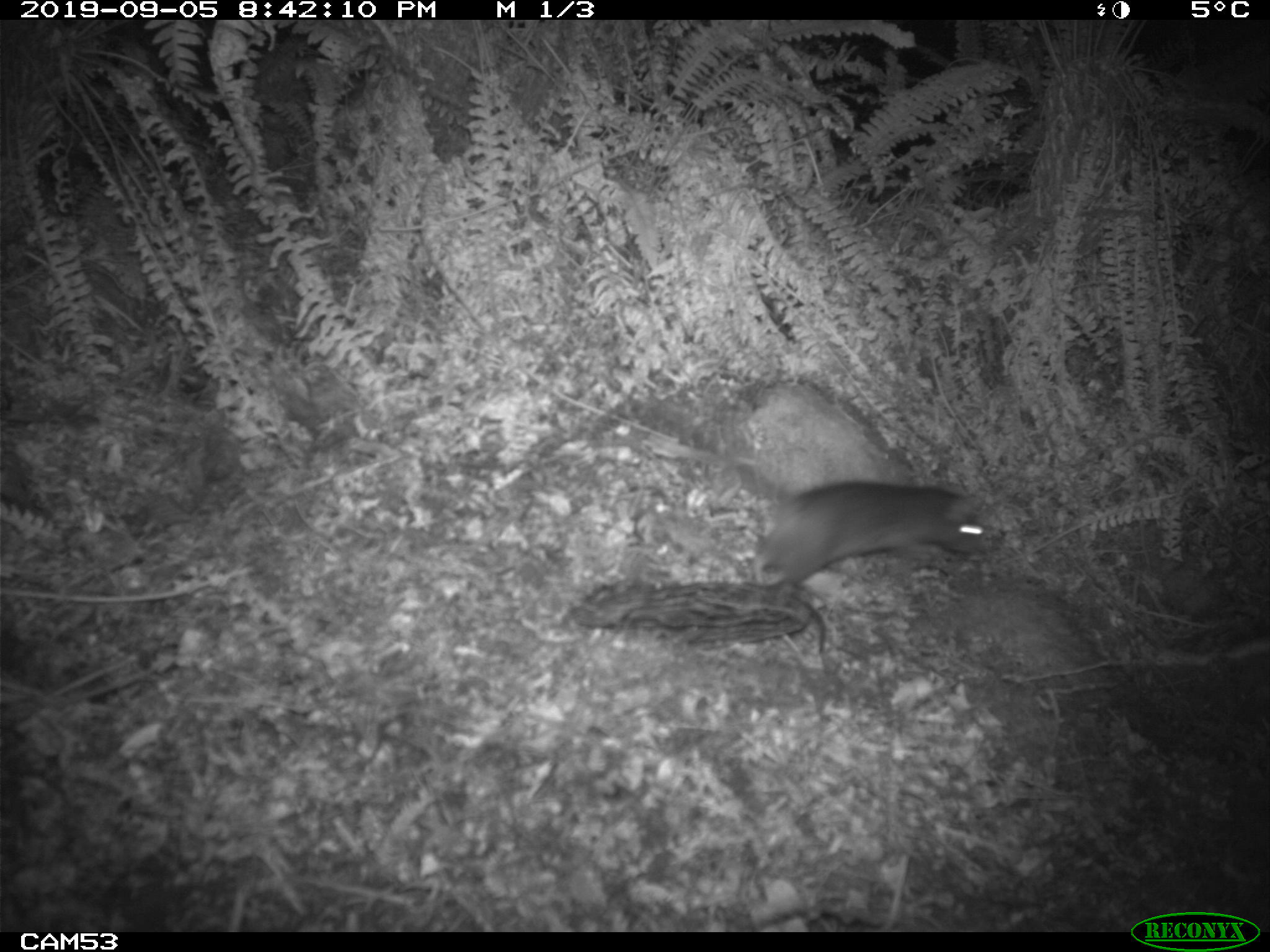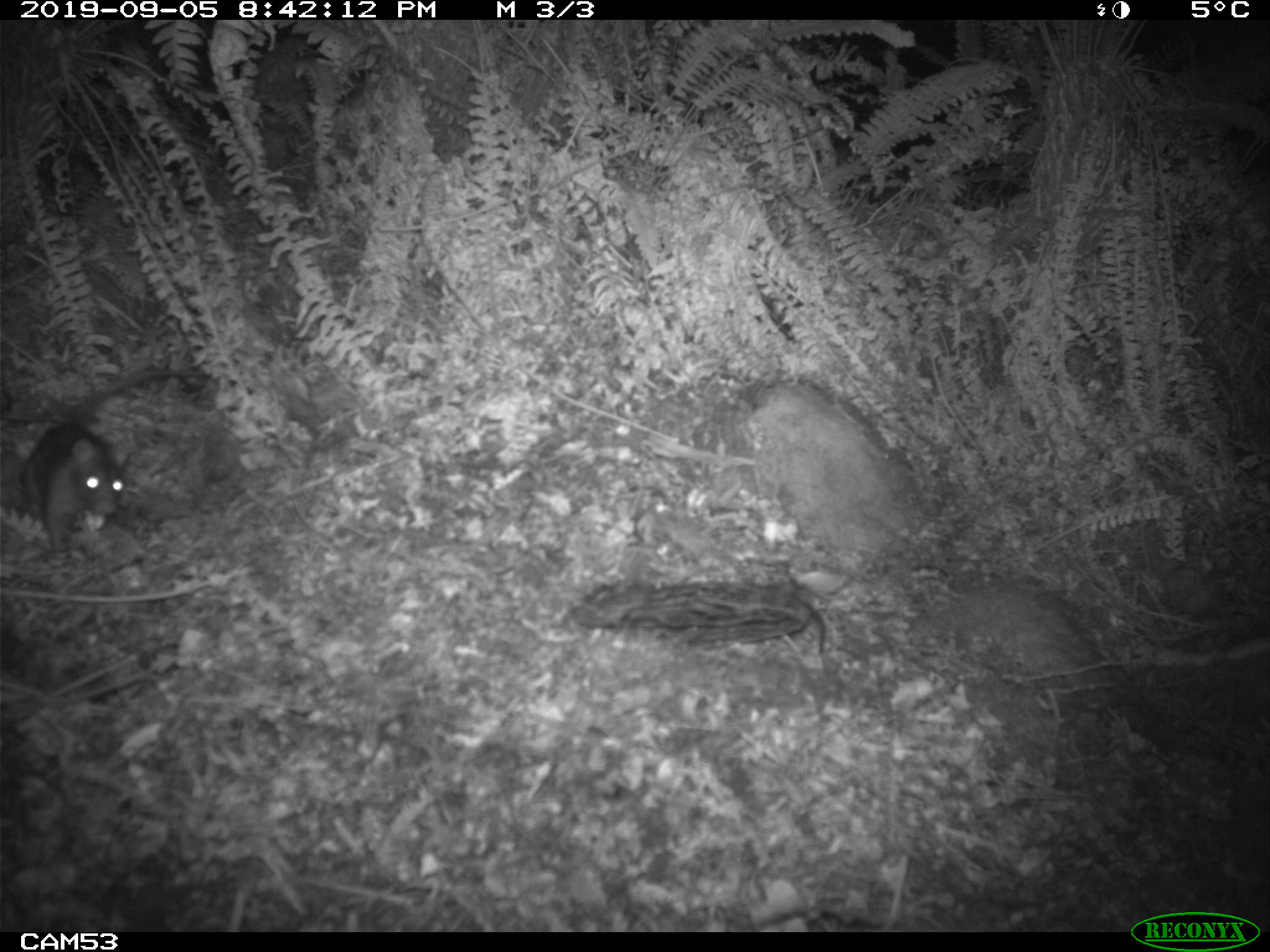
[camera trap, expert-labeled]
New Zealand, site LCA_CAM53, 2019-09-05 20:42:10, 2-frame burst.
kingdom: Animalia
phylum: Chordata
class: Mammalia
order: Rodentia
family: Muridae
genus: Rattus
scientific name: Rattus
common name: rat